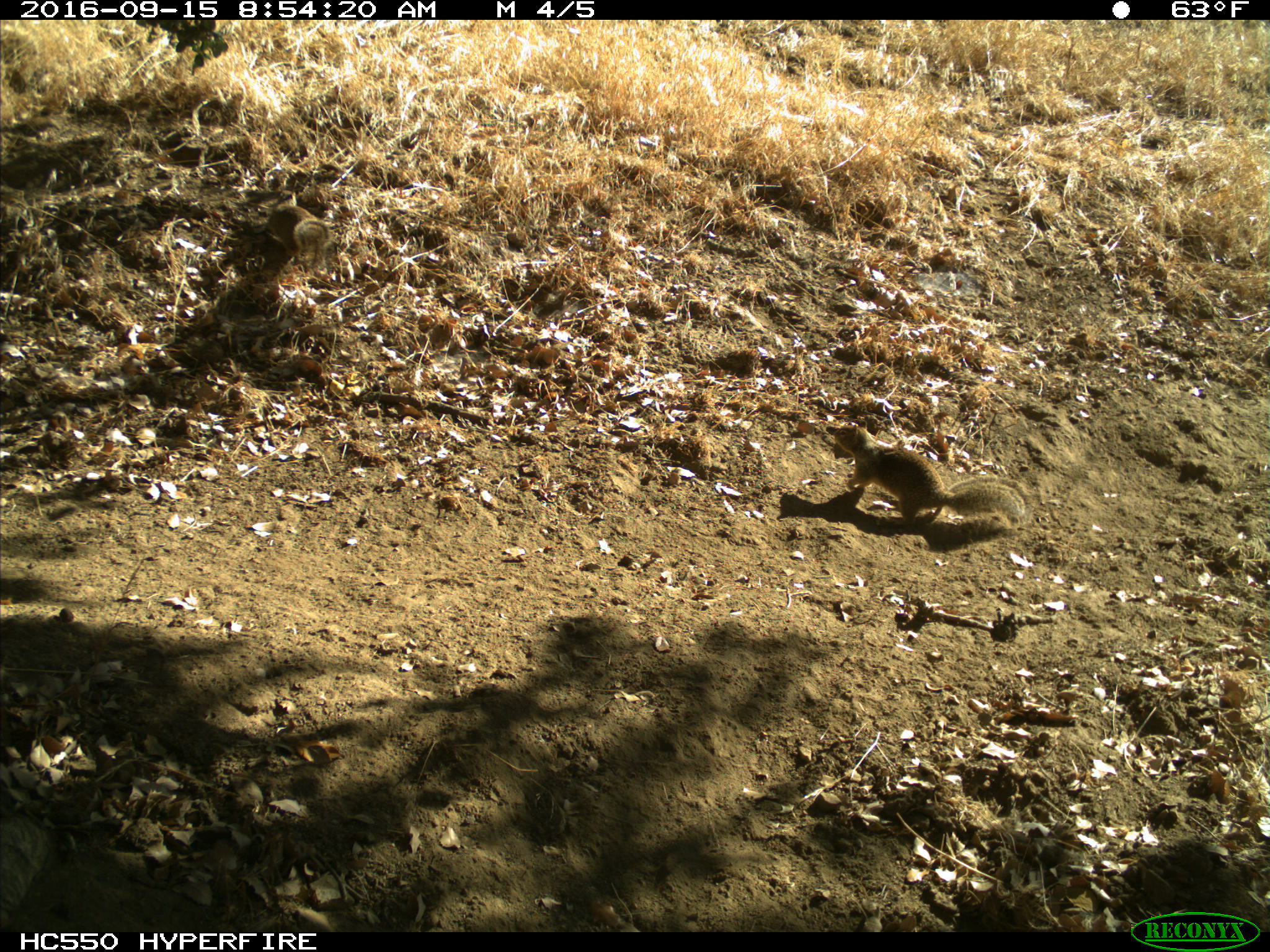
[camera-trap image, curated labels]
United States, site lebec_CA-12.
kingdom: Animalia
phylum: Chordata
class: Mammalia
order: Rodentia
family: Sciuridae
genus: Otospermophilus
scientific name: Otospermophilus beecheyi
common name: california ground squirrel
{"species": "Otospermophilus beecheyi (california ground squirrel)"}